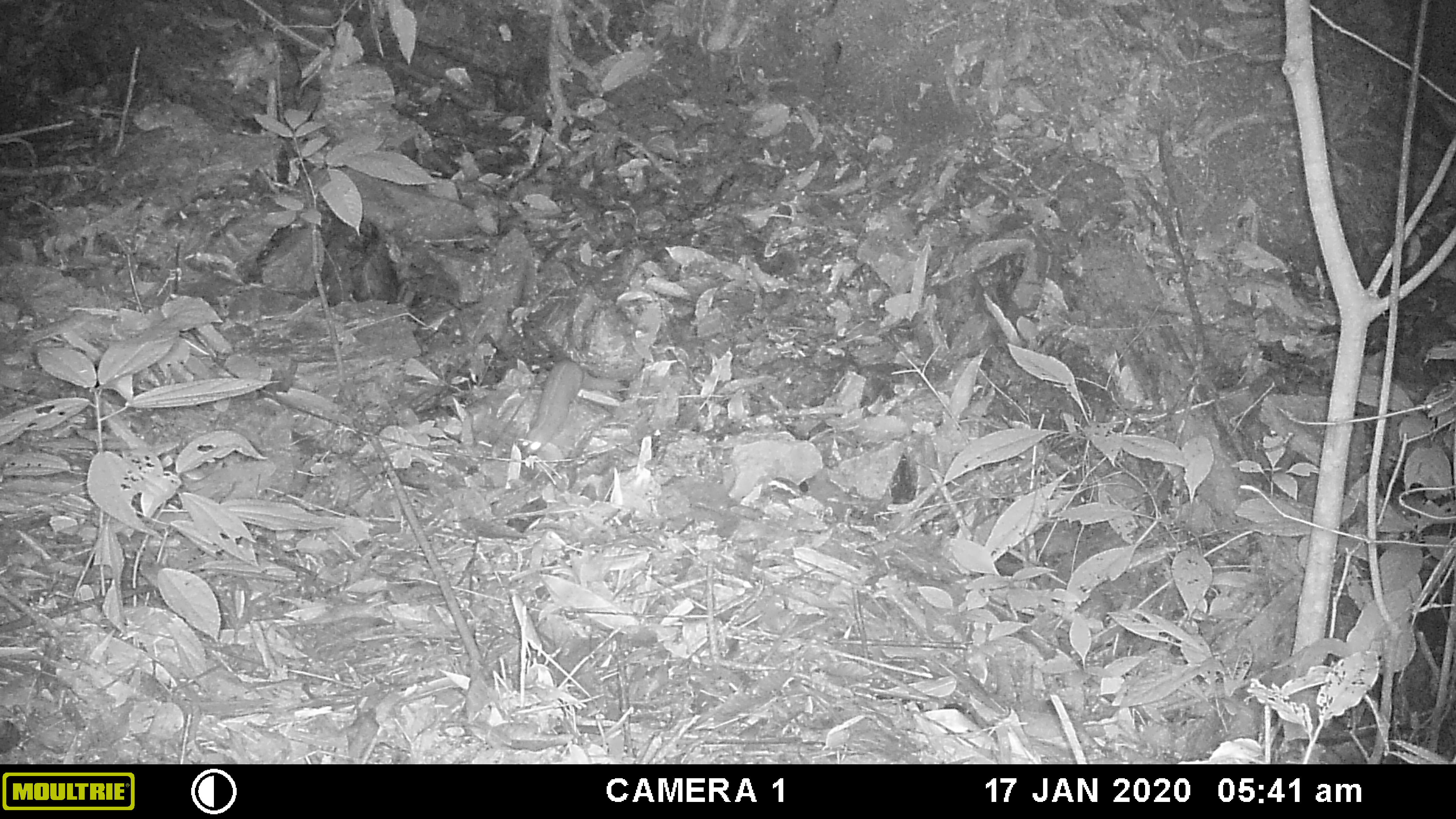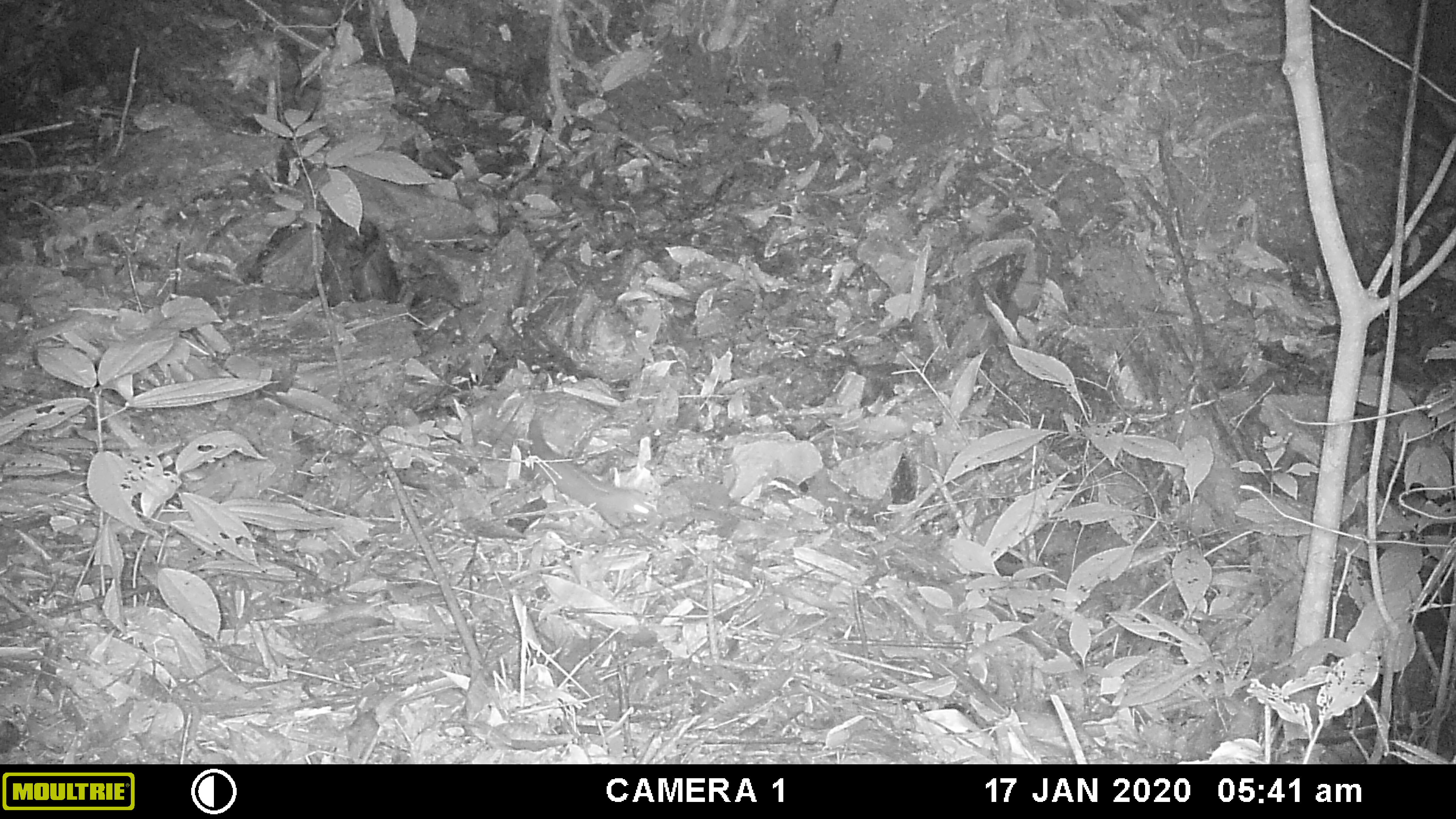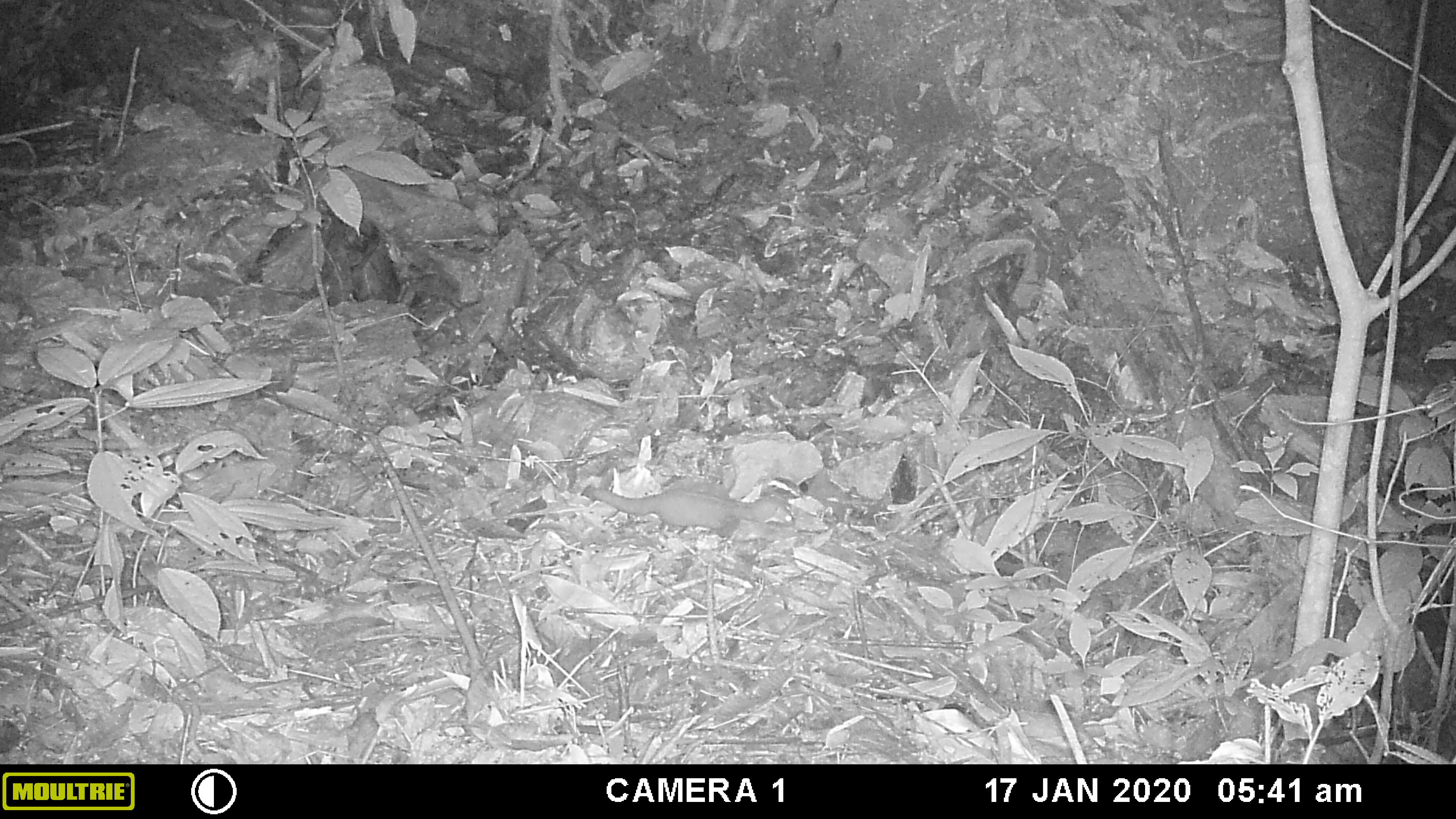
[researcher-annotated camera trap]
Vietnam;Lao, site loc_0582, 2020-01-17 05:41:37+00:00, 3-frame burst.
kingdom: Animalia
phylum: Chordata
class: Mammalia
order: Carnivora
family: Mustelidae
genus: Mustela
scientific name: Mustela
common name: weasel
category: unidentified weasel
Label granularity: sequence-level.